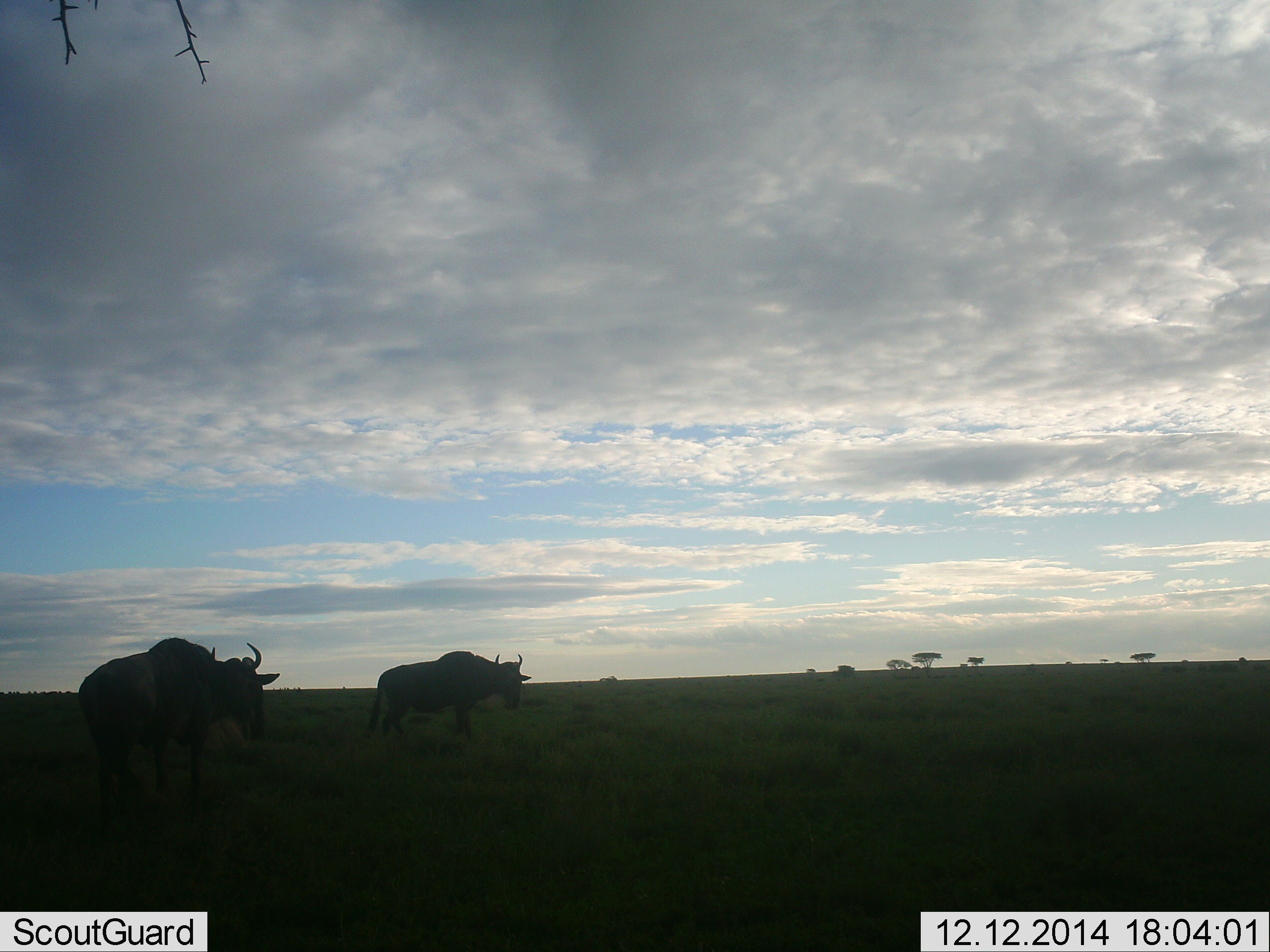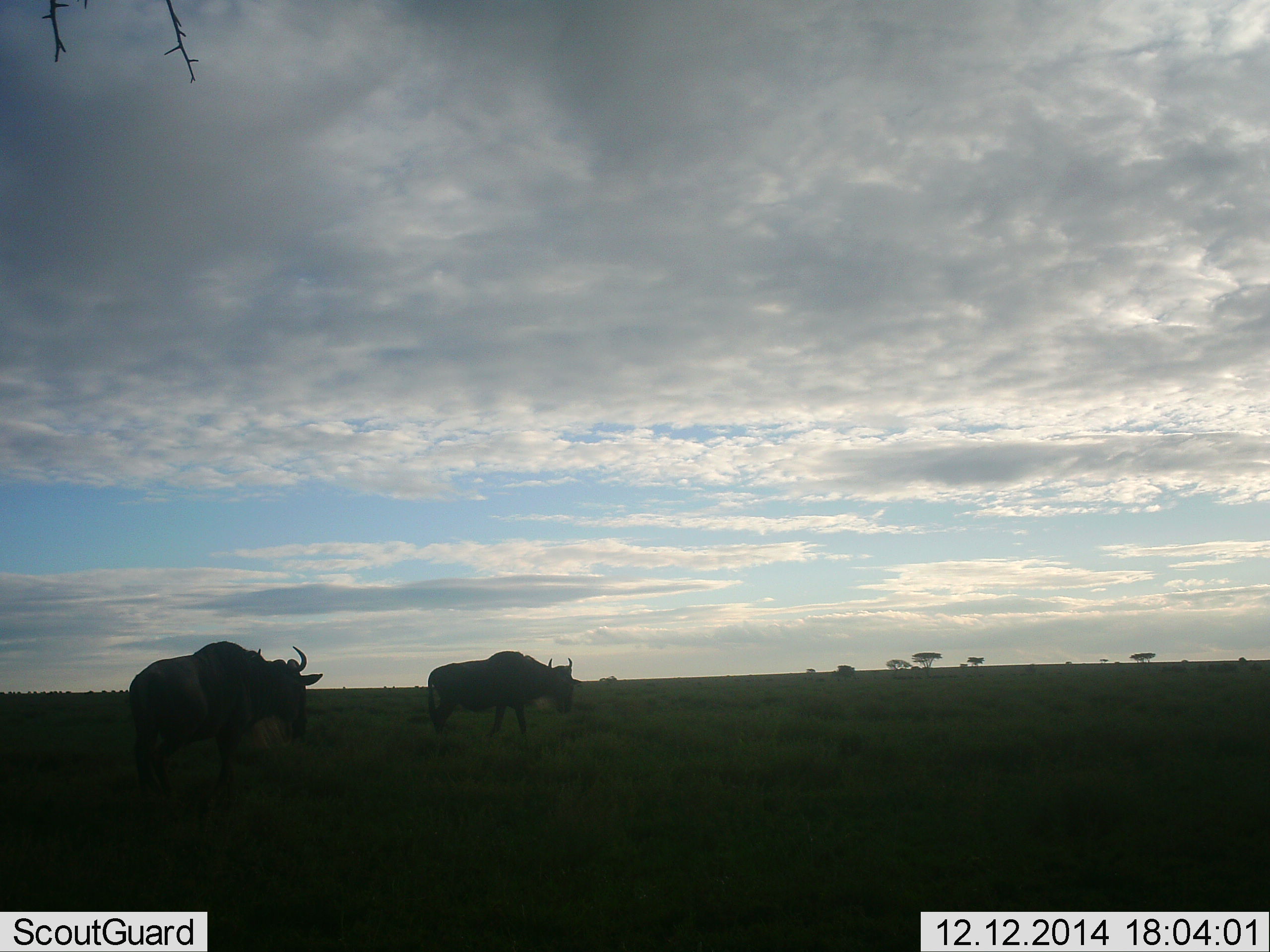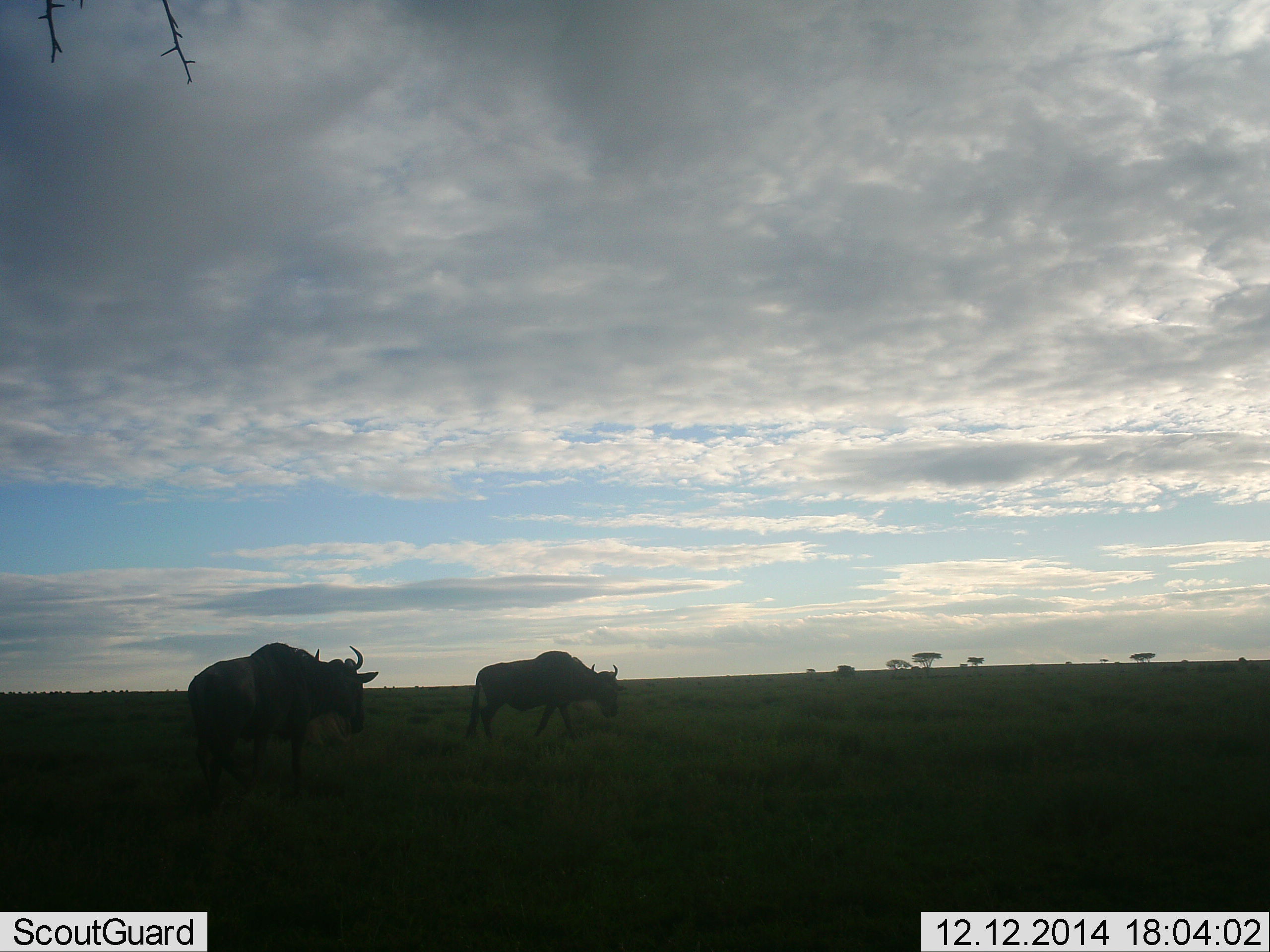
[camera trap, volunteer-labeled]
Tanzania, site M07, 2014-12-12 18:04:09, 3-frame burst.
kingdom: Animalia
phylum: Chordata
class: Mammalia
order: Artiodactyla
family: Bovidae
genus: Connochaetes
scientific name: Connochaetes taurinus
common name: blue wildebeest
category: wildebeest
Wildebeest (blue wildebeest) (Connochaetes taurinus), count 2. Behavior (volunteer vote fractions): standing 0%, resting 0%, moving 100%, interacting 0%. Young present (vote fraction): 0%. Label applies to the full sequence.